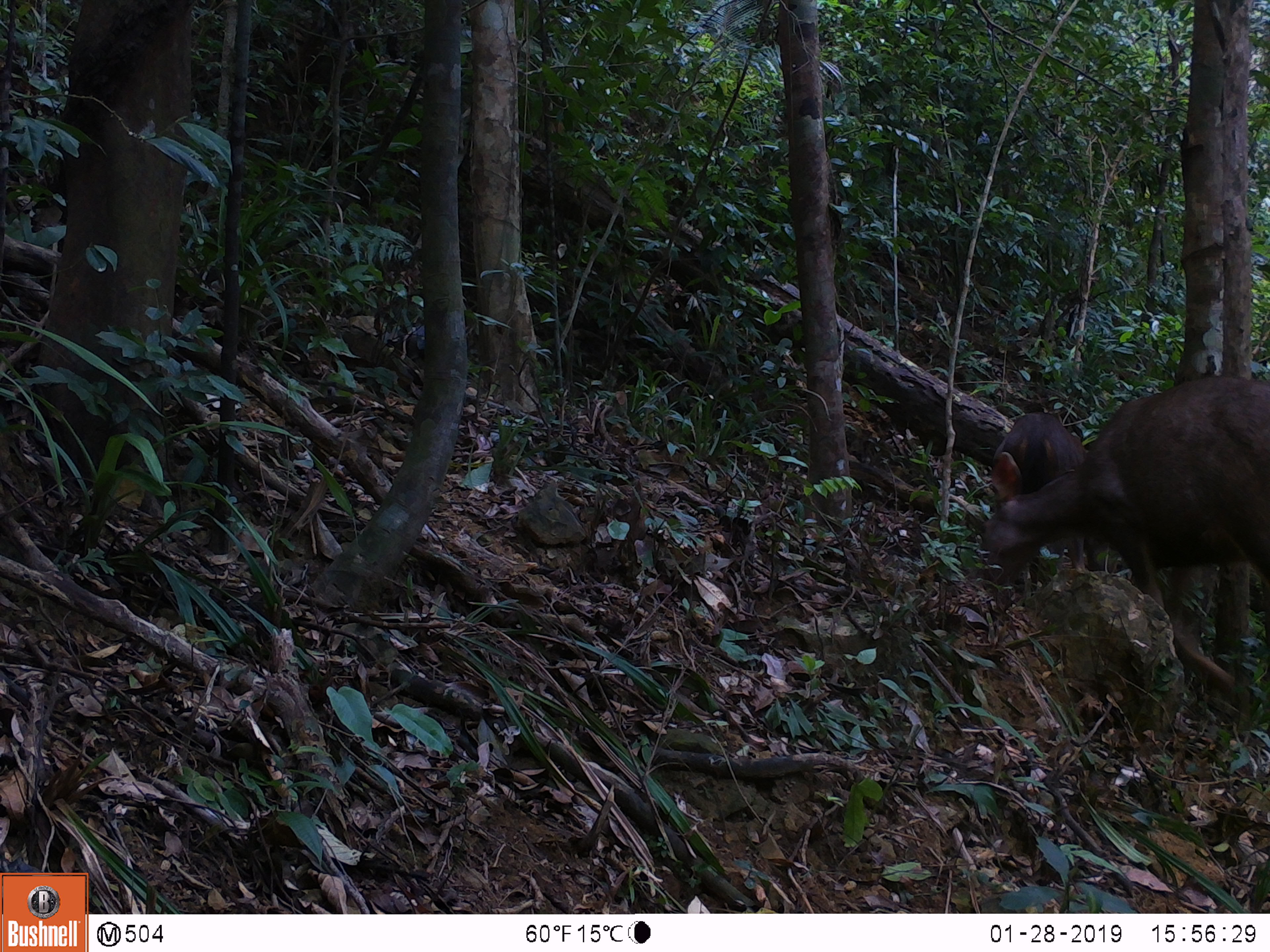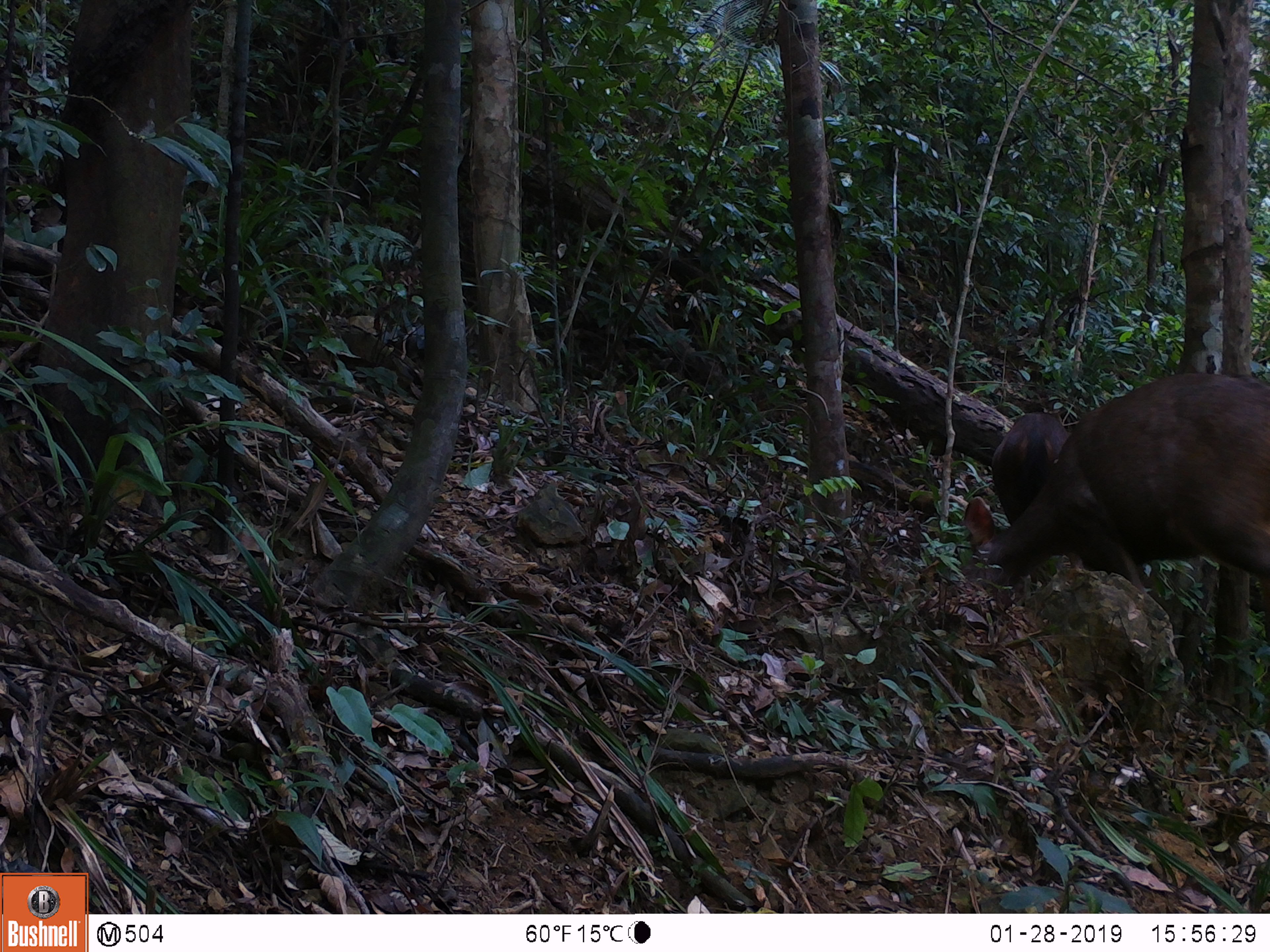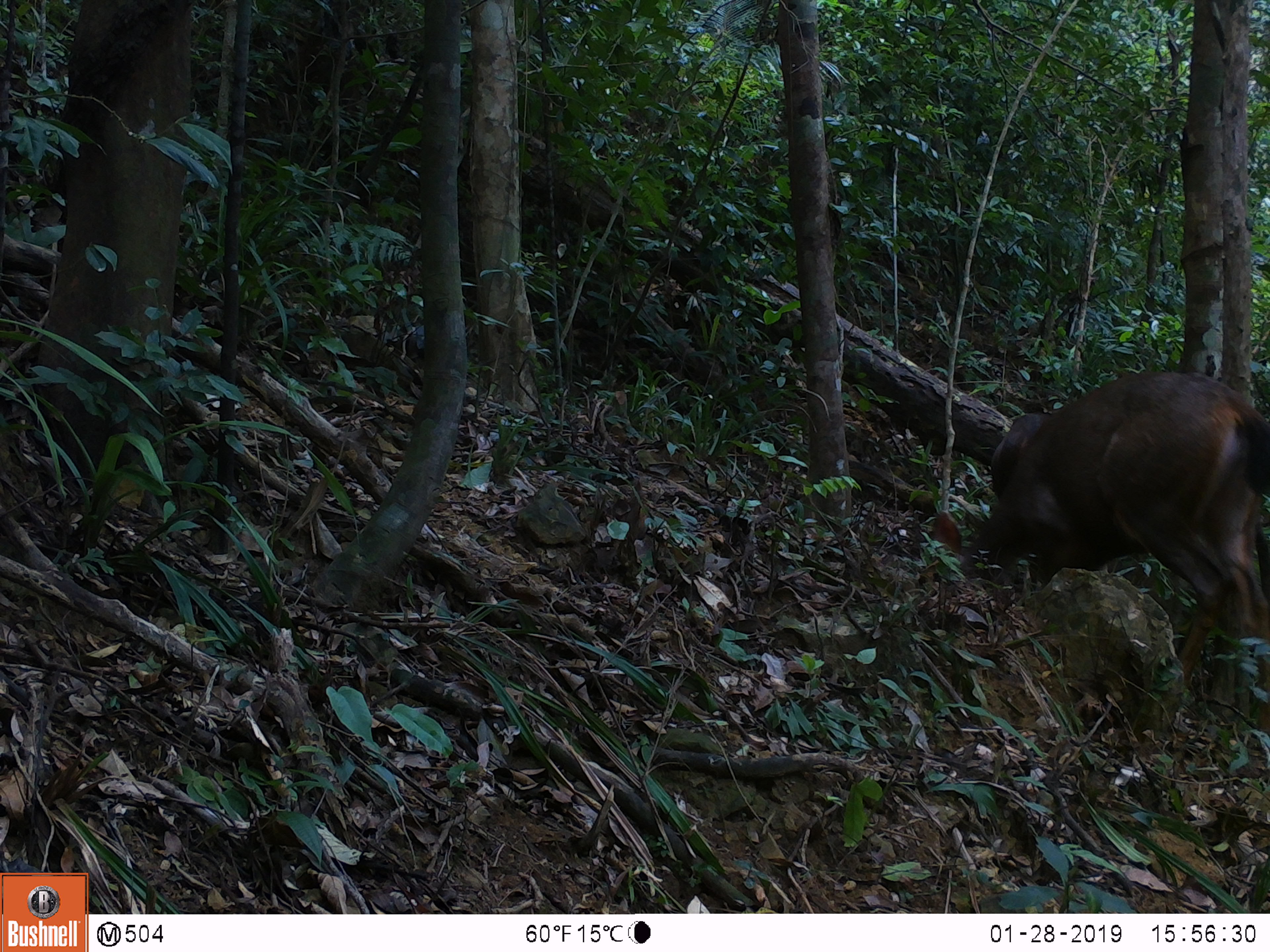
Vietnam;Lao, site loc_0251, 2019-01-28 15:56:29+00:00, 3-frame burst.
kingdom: Animalia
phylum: Chordata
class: Mammalia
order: Artiodactyla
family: Cervidae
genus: Rusa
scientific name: Rusa unicolor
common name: sambar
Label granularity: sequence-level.